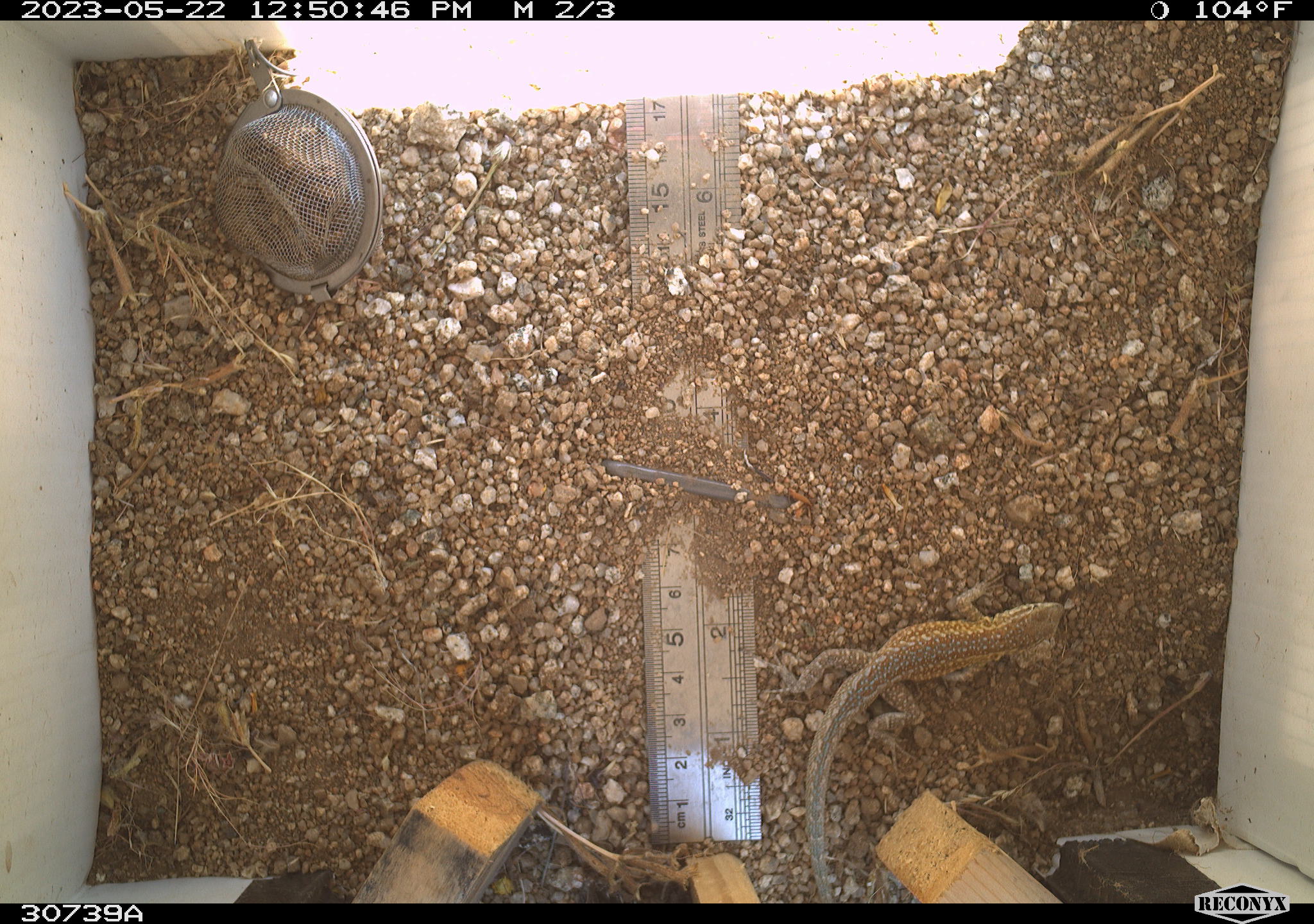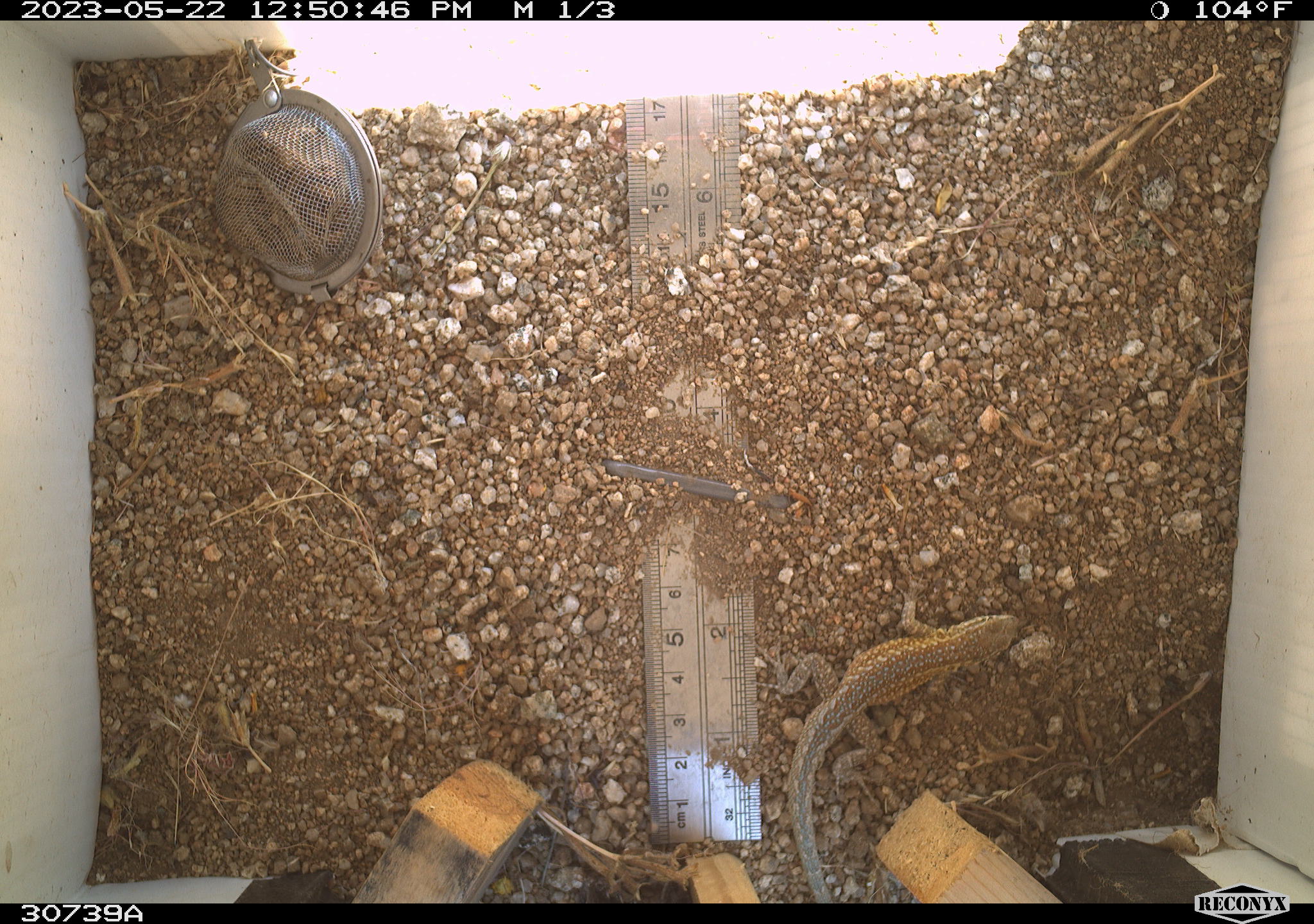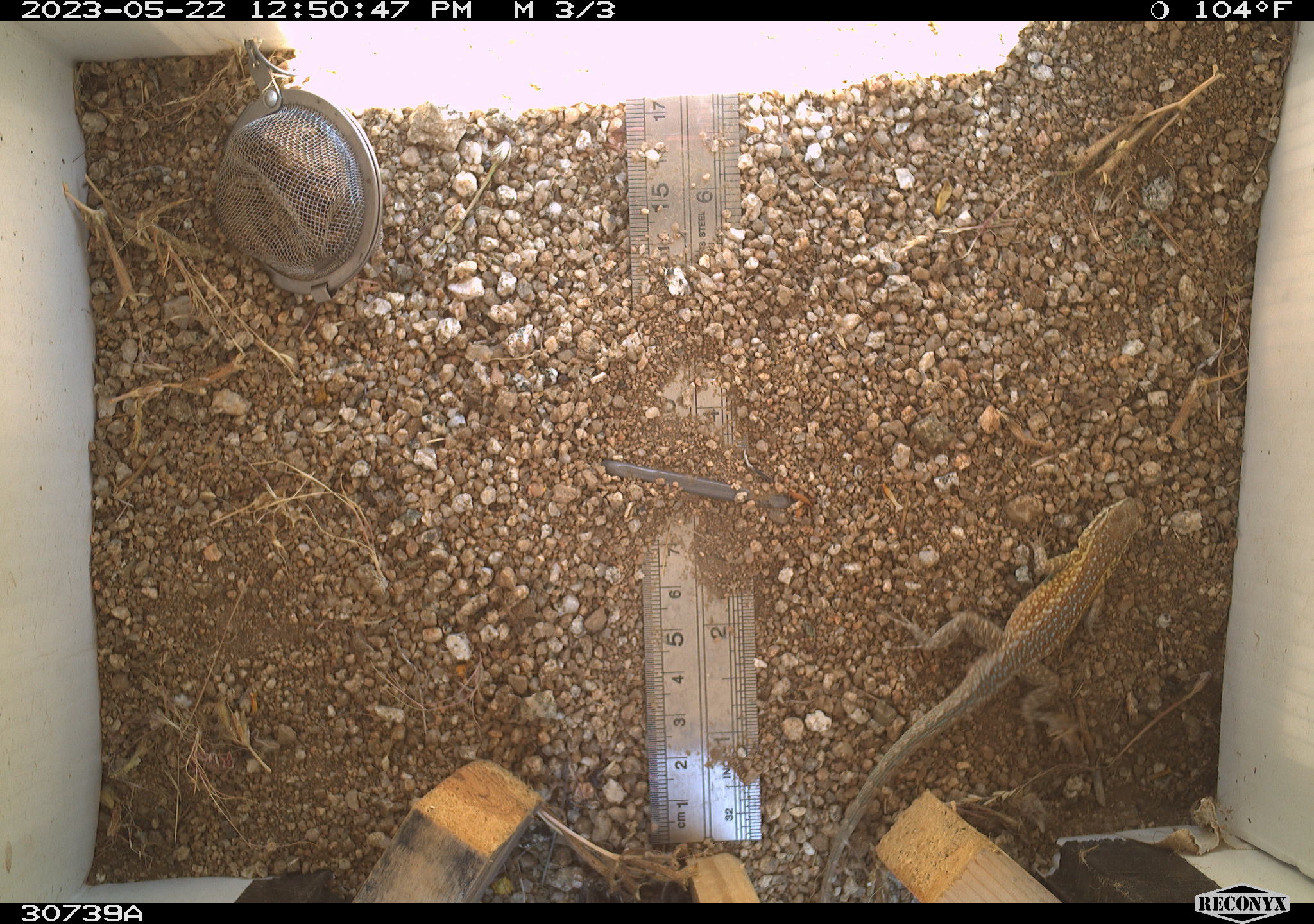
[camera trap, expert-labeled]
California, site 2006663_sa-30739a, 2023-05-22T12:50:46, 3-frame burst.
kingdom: Animalia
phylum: Chordata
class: Reptilia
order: Squamata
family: Phrynosomatidae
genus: Uta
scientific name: Uta stansburiana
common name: common side-blotched lizard